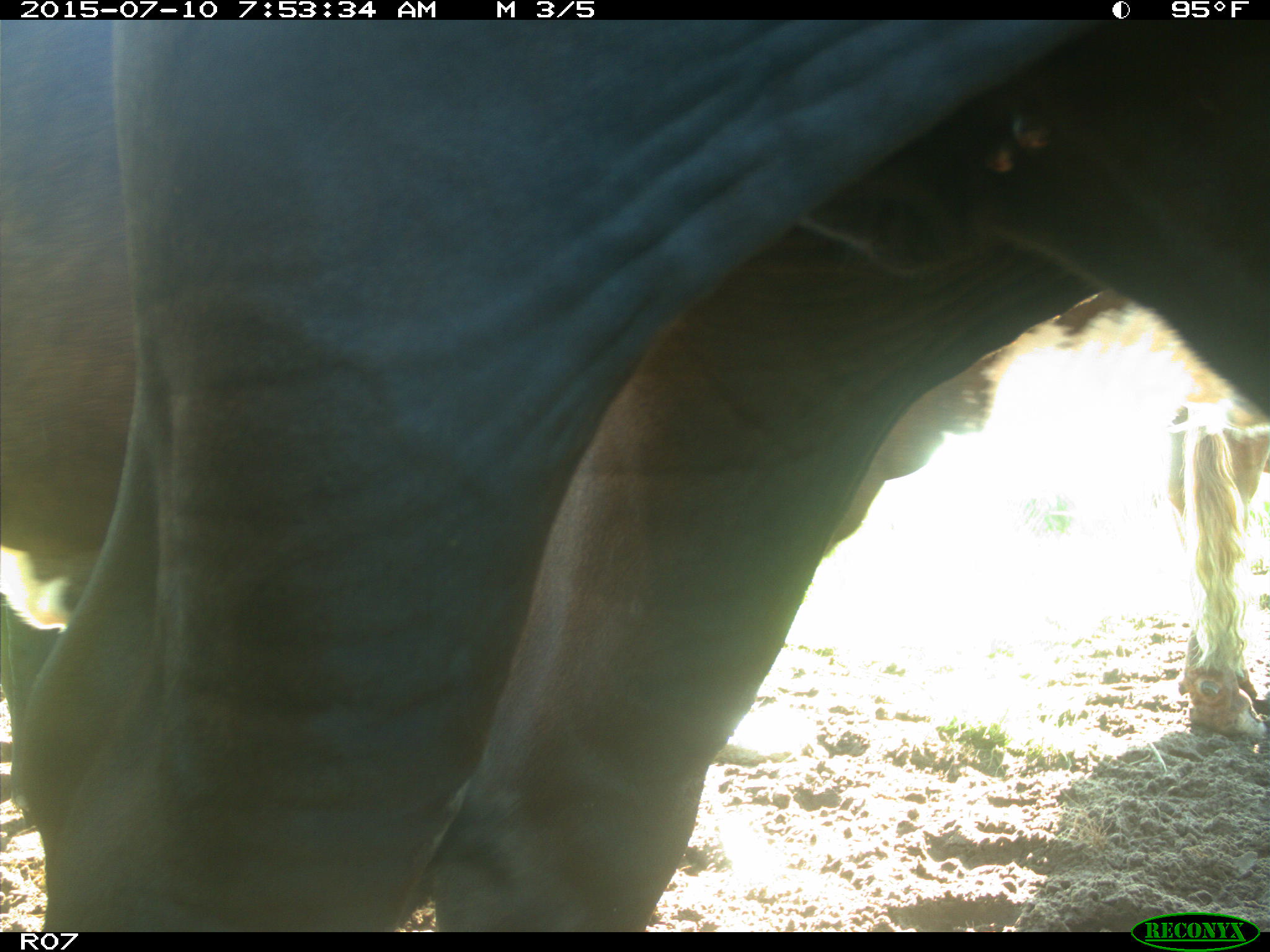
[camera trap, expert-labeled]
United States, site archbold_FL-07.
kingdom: Animalia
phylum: Chordata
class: Mammalia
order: Artiodactyla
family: Bovidae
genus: Bos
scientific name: Bos taurus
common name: domestic cow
Bos taurus (domestic cow).